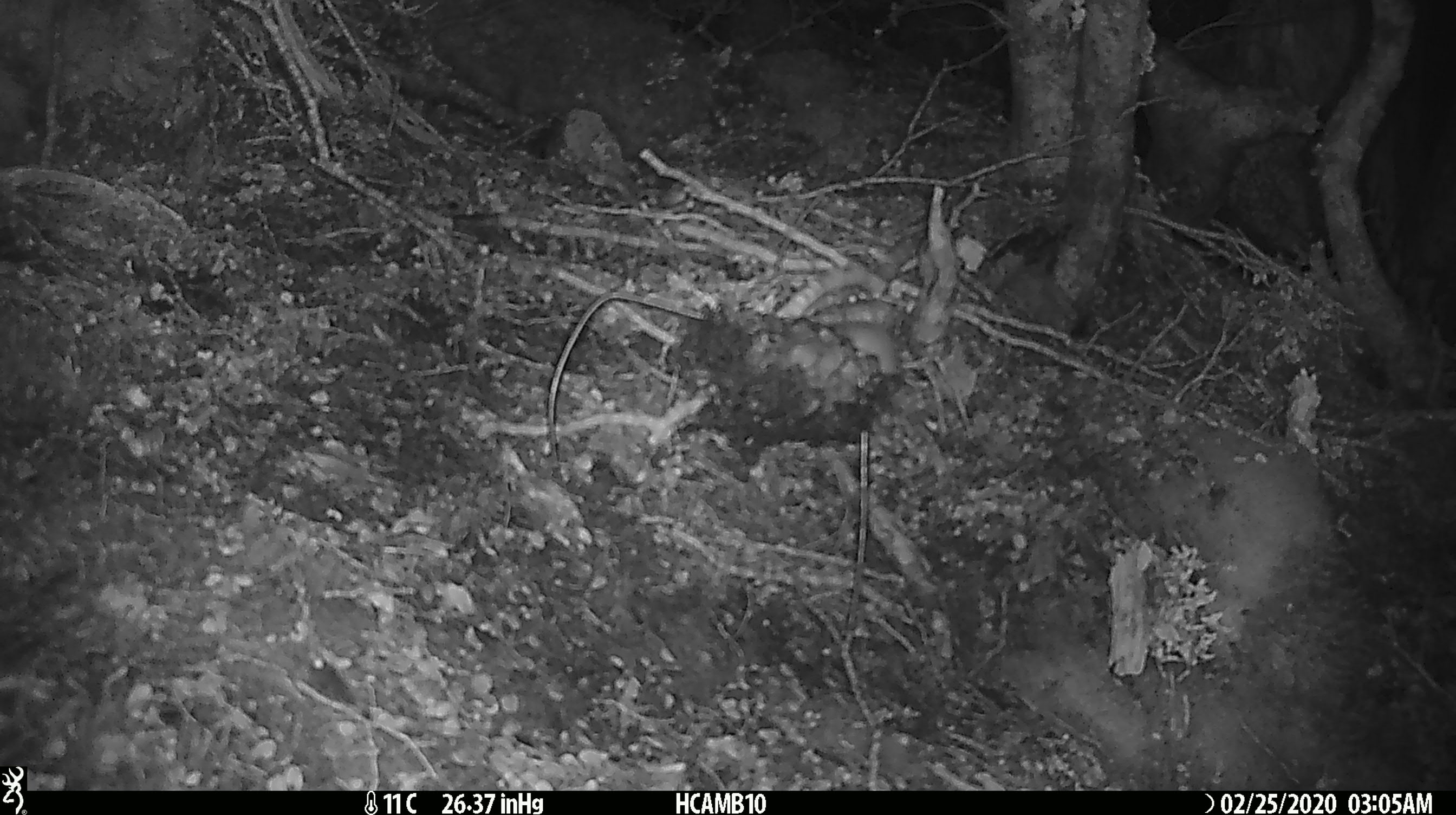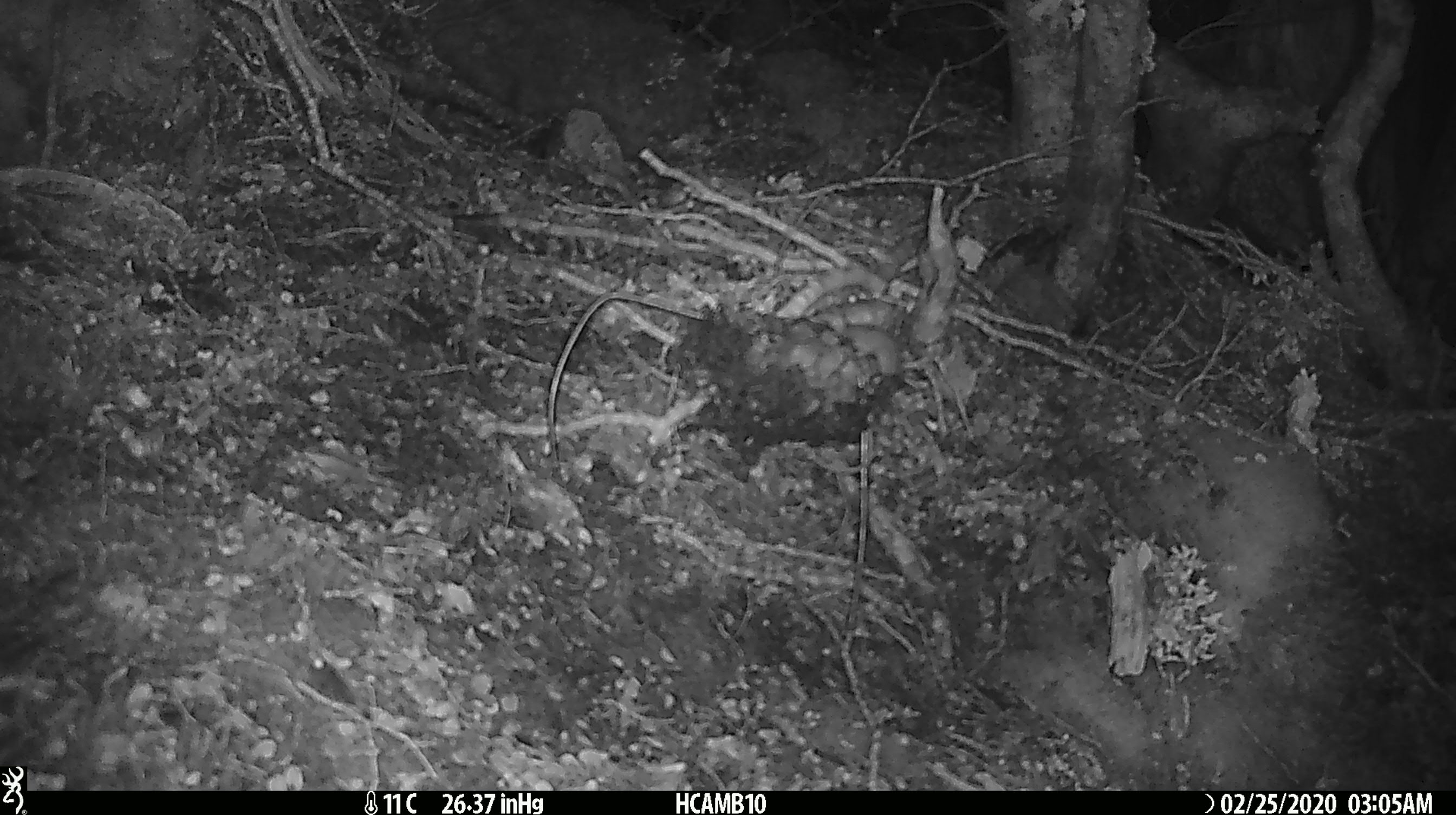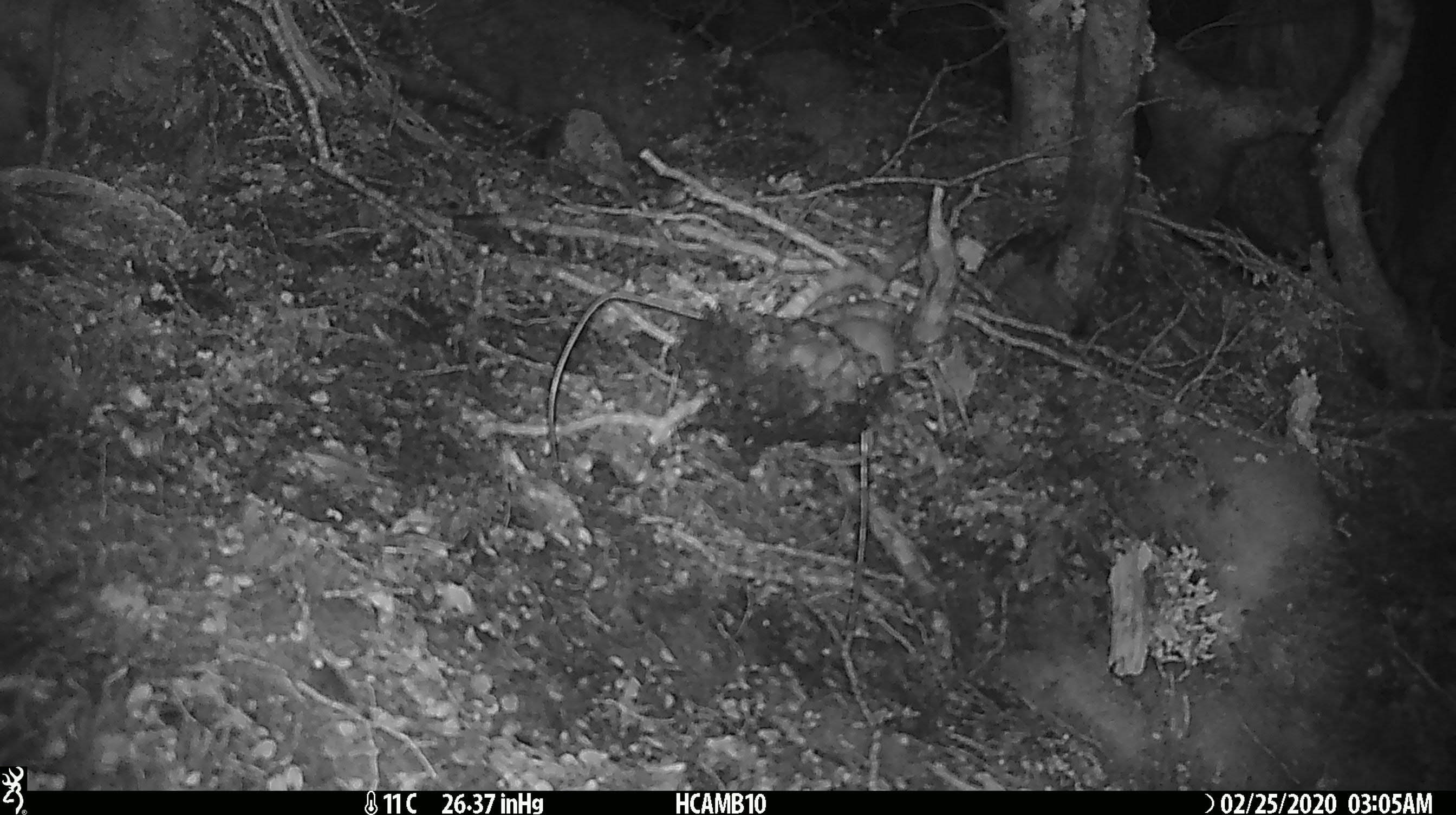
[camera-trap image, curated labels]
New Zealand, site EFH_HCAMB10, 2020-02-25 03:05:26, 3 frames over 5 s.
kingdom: Animalia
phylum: Chordata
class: Mammalia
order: Rodentia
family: Muridae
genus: Mus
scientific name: Mus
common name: mouse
Mouse (Mus).